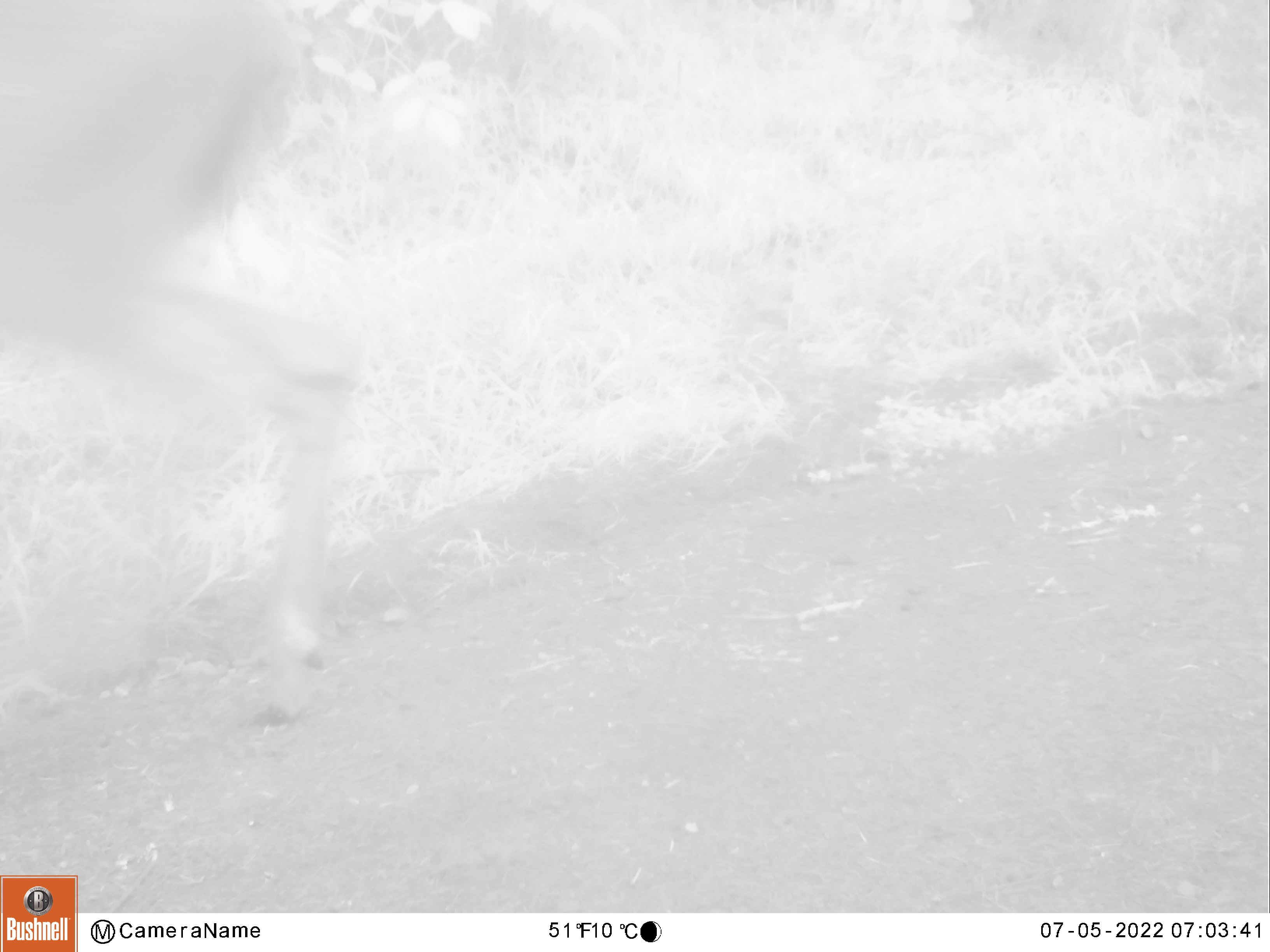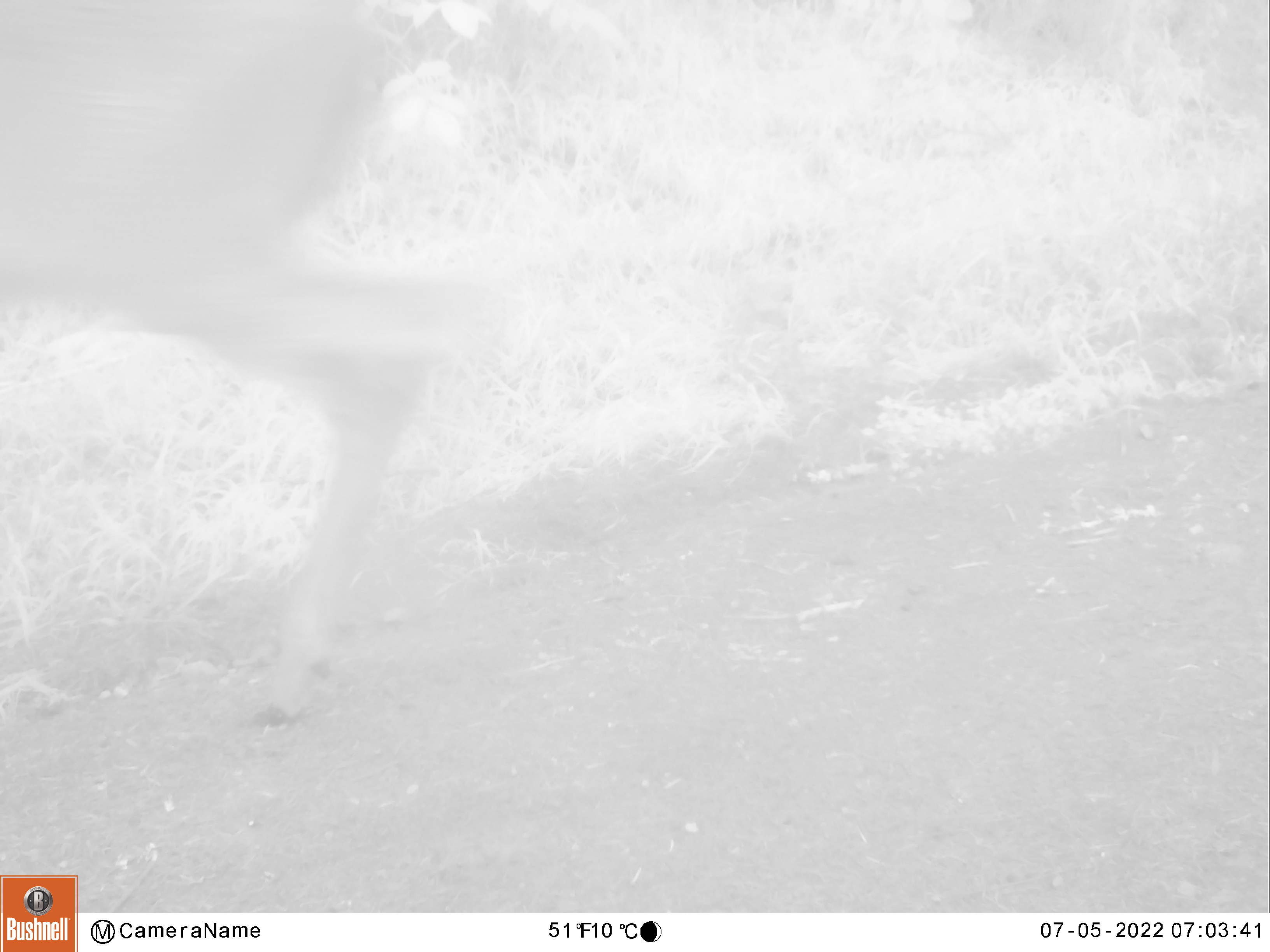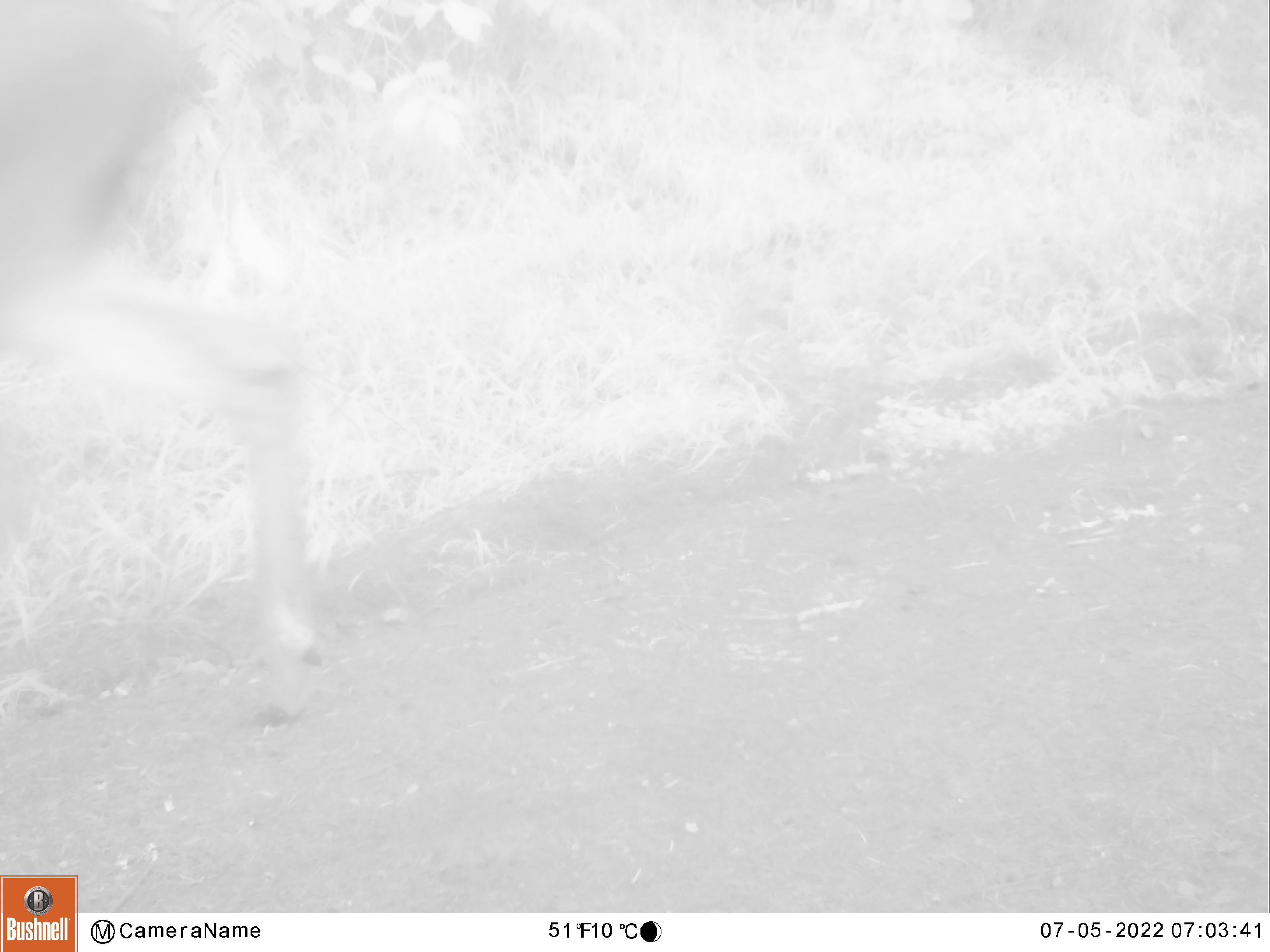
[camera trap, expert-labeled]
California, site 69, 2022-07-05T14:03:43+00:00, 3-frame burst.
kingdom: Animalia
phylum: Chordata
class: Mammalia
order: Artiodactyla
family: Cervidae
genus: Odocoileus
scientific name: Odocoileus hemionus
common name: mule deer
Mule deer (Odocoileus hemionus).